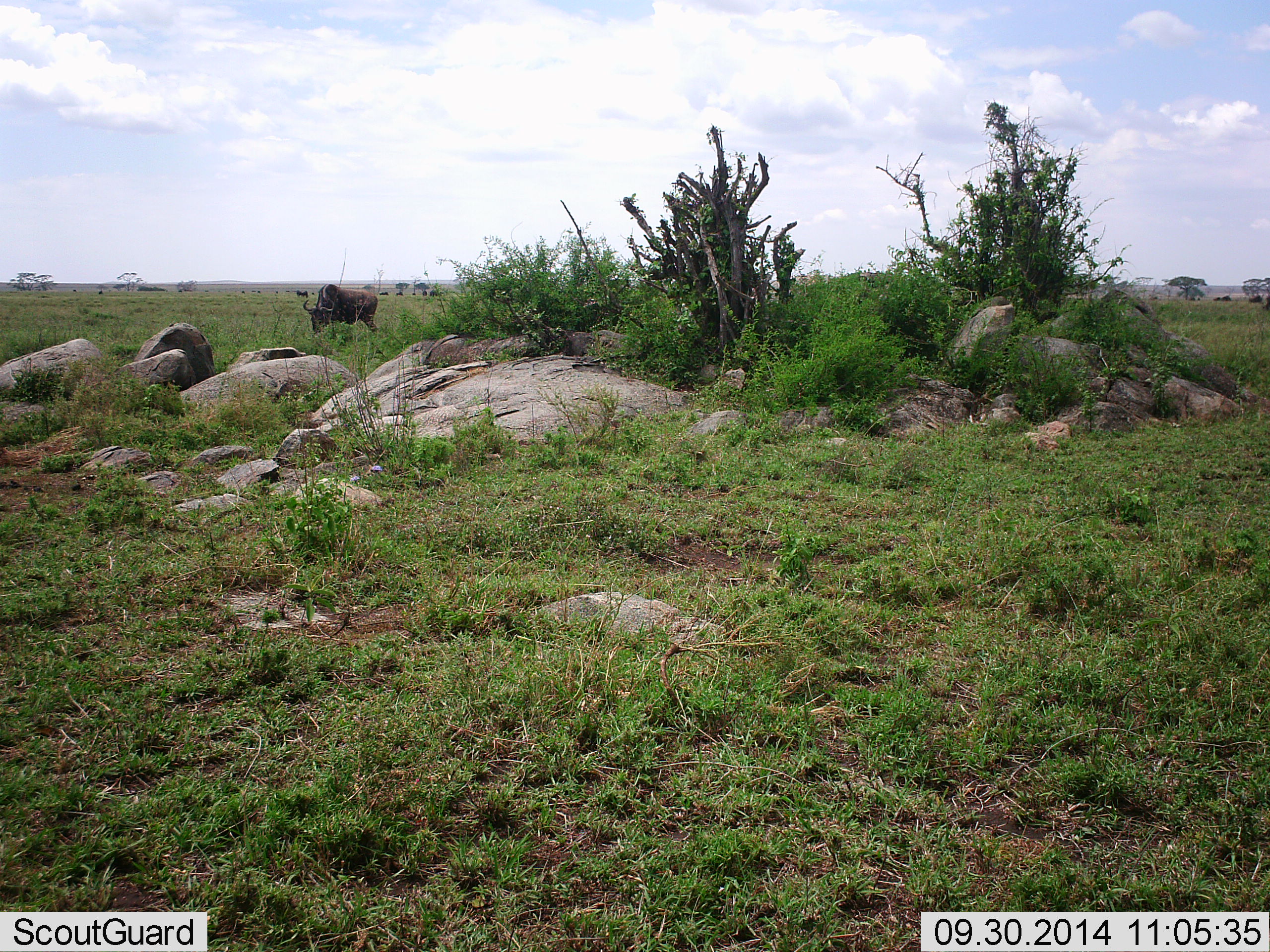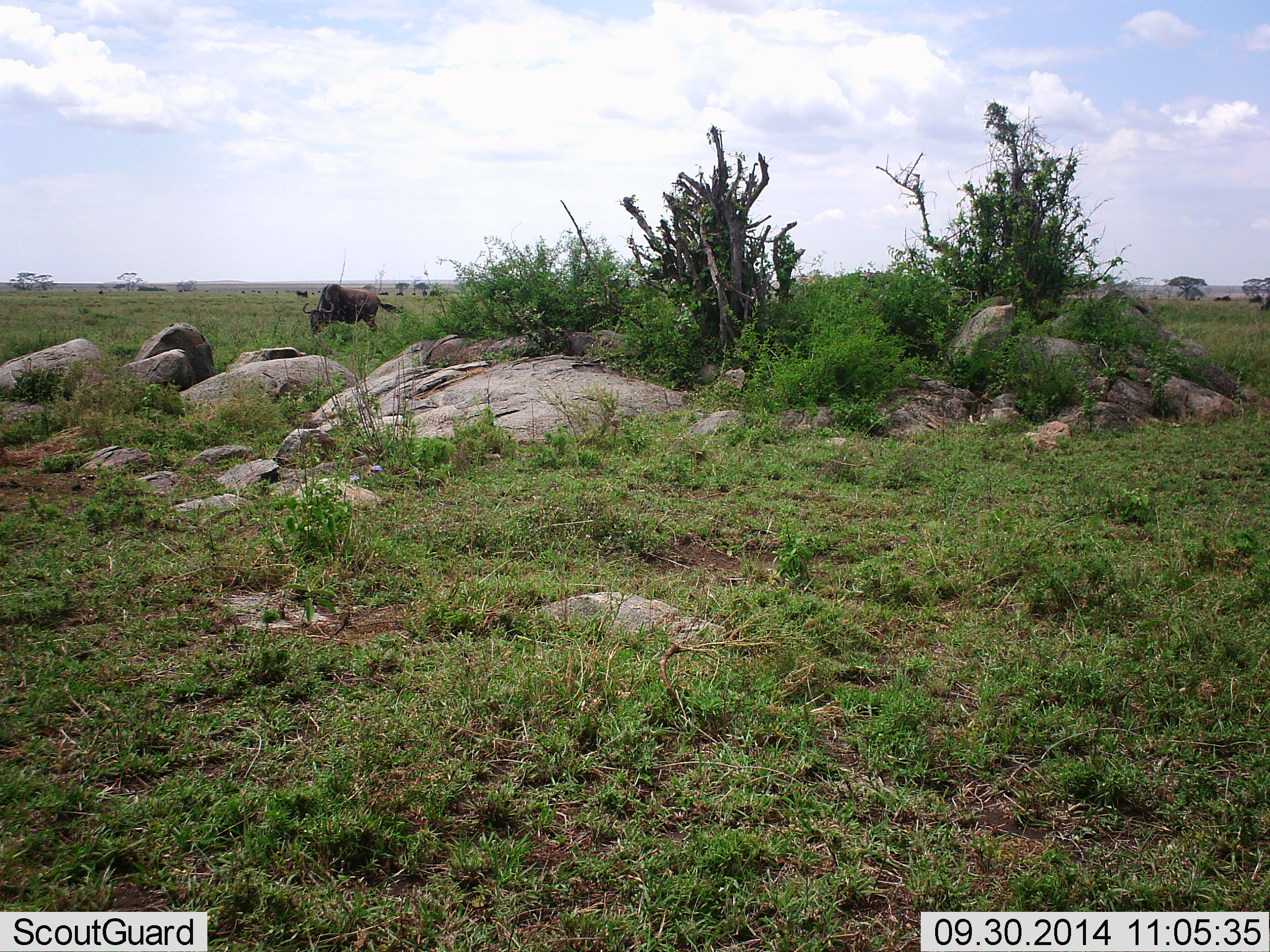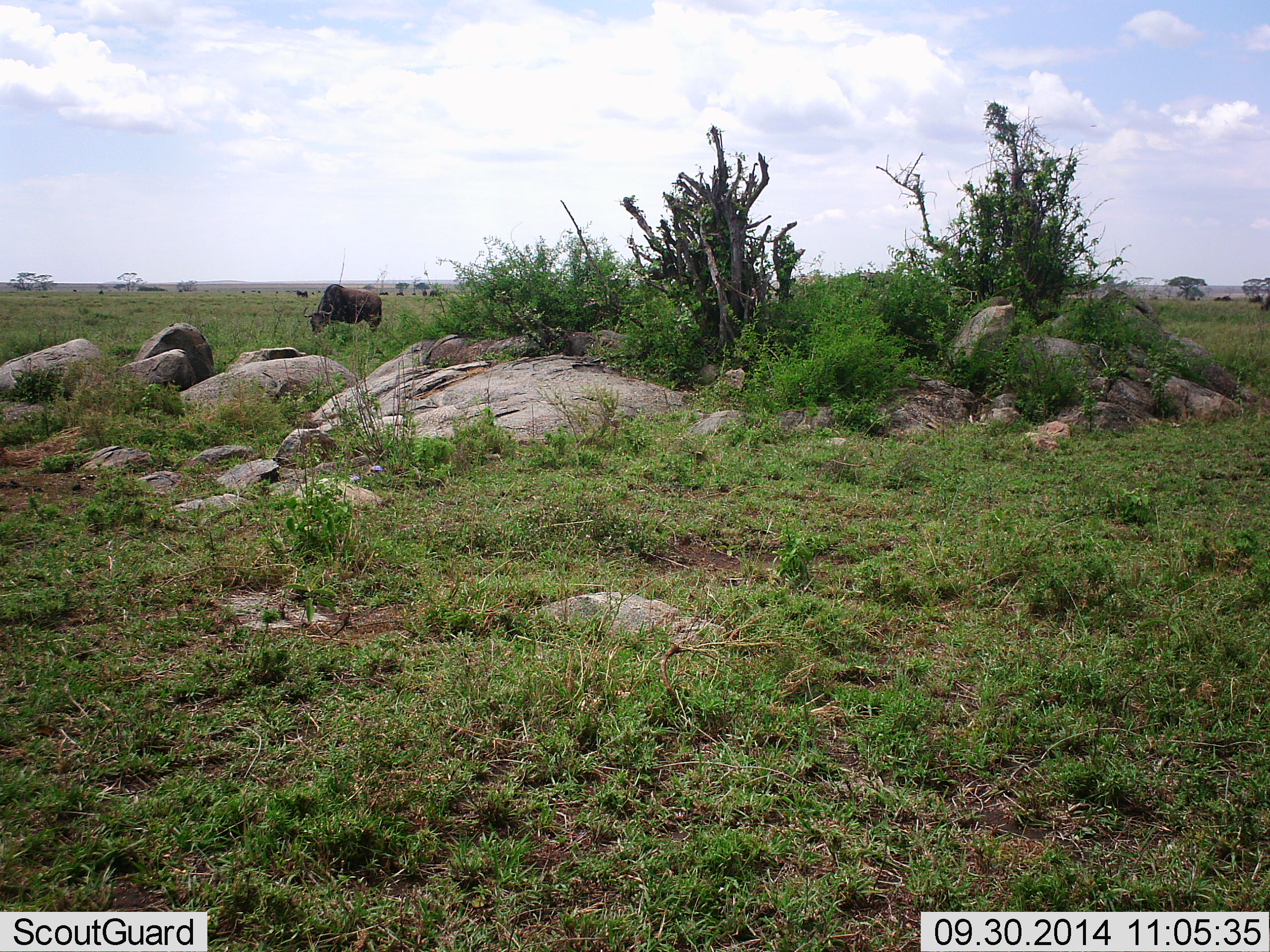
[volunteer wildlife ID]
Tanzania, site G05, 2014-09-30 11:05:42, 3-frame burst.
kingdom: Animalia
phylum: Chordata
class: Mammalia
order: Artiodactyla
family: Bovidae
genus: Connochaetes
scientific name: Connochaetes taurinus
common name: blue wildebeest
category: wildebeest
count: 1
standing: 40%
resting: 0%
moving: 10%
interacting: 0%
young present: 0%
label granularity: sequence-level